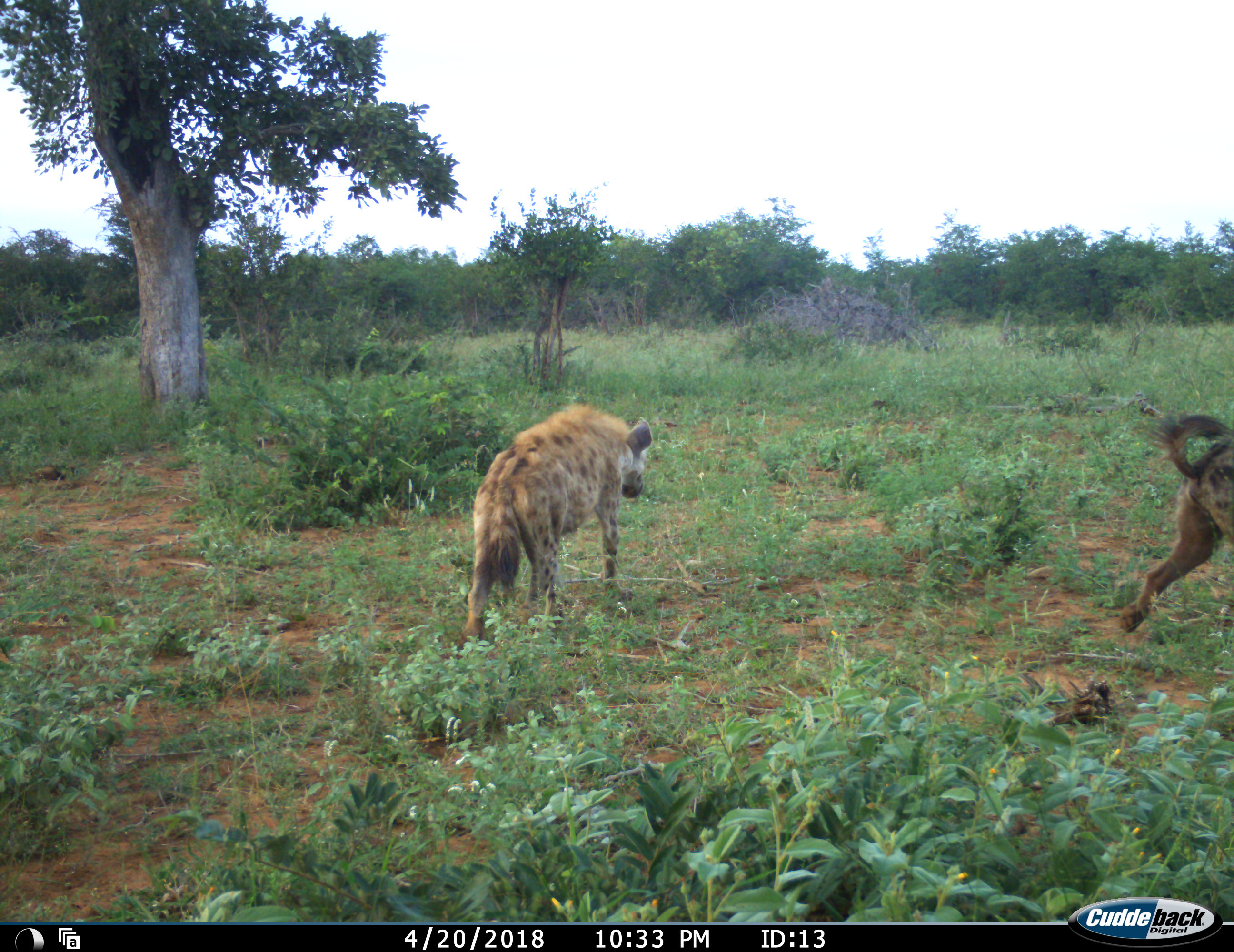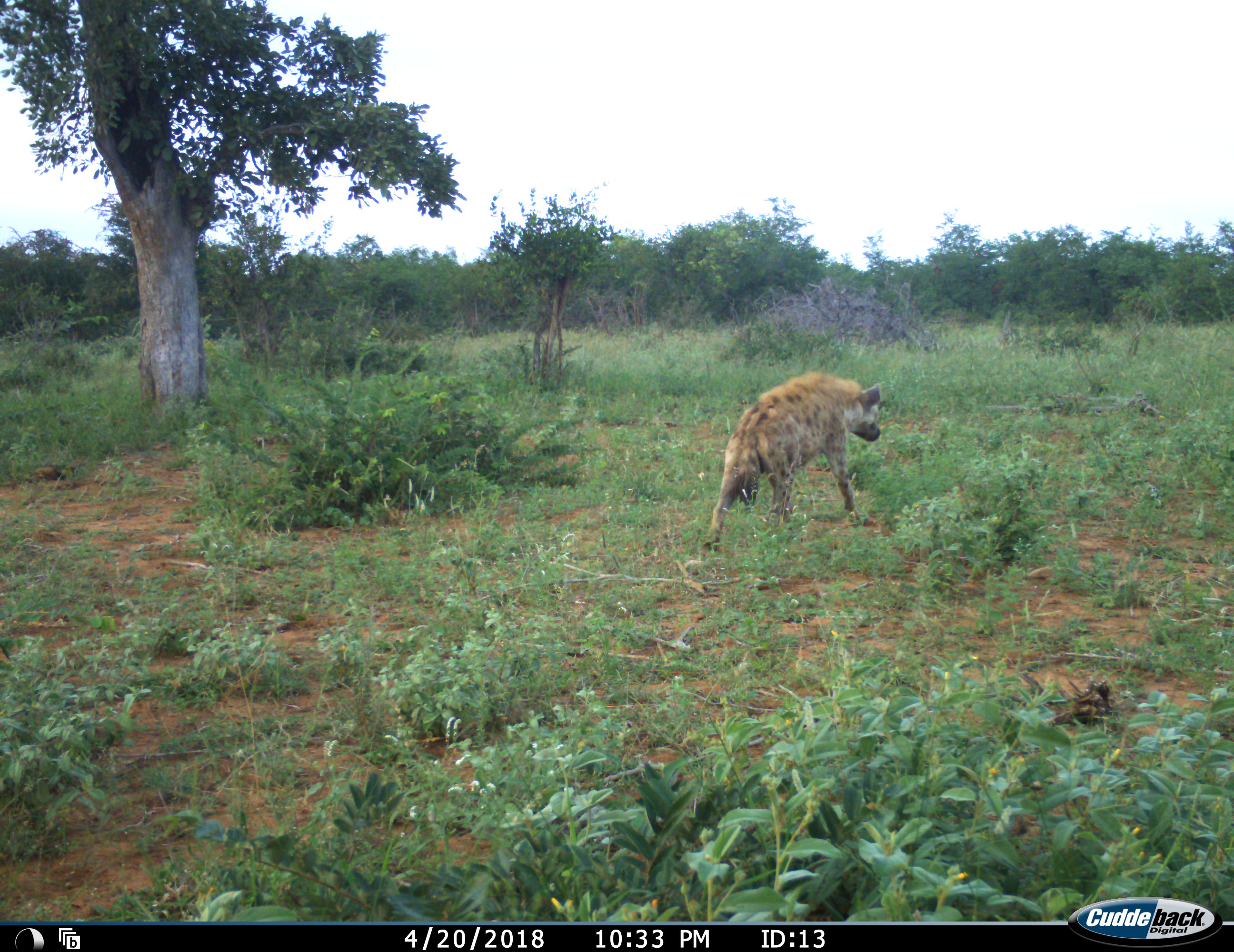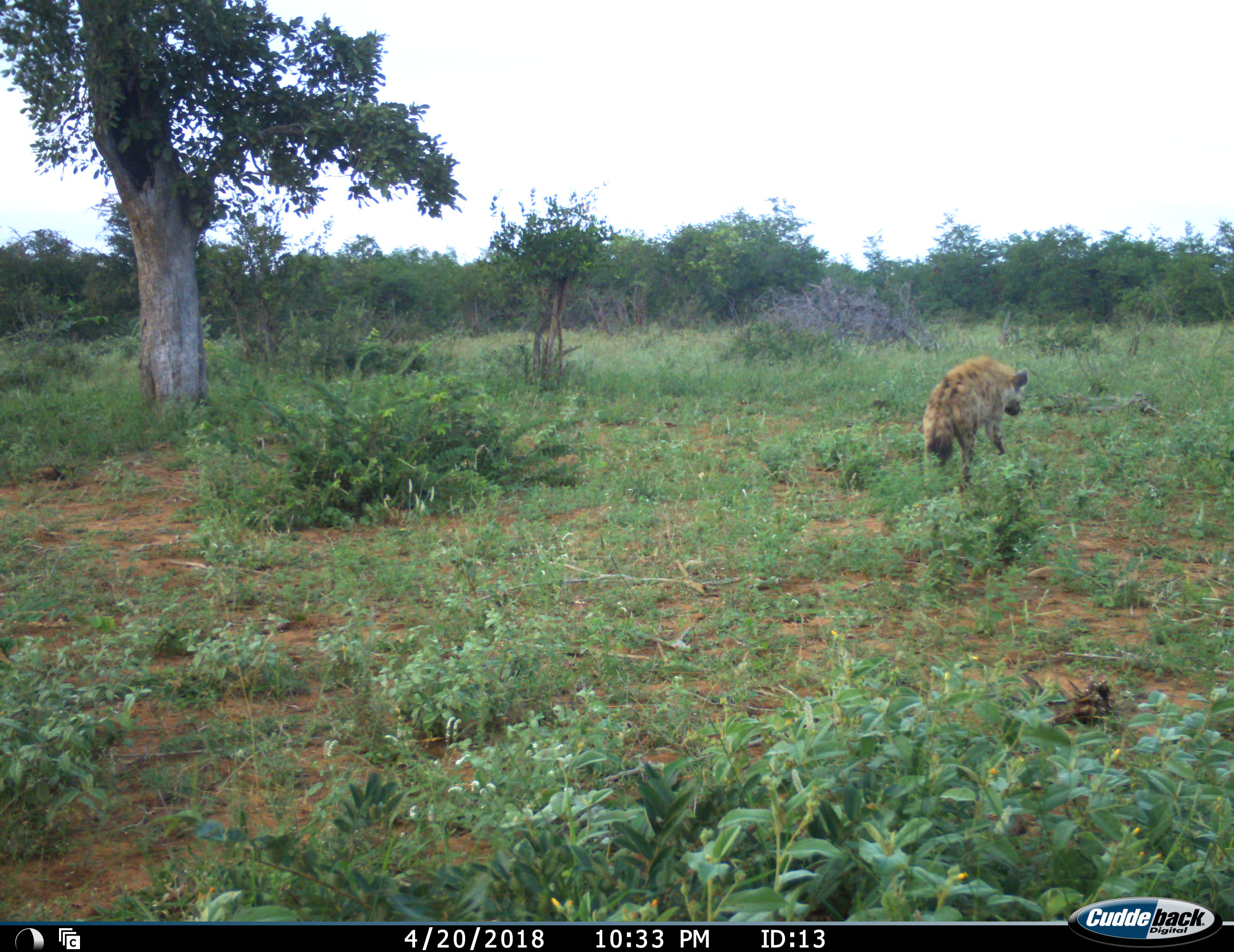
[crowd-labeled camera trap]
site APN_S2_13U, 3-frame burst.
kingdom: Animalia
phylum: Chordata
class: Mammalia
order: Carnivora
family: Hyaenidae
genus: Crocuta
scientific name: Crocuta crocuta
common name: spotted hyena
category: hyenaspotted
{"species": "hyenaspotted (spotted hyena) (Crocuta crocuta)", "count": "2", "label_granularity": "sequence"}